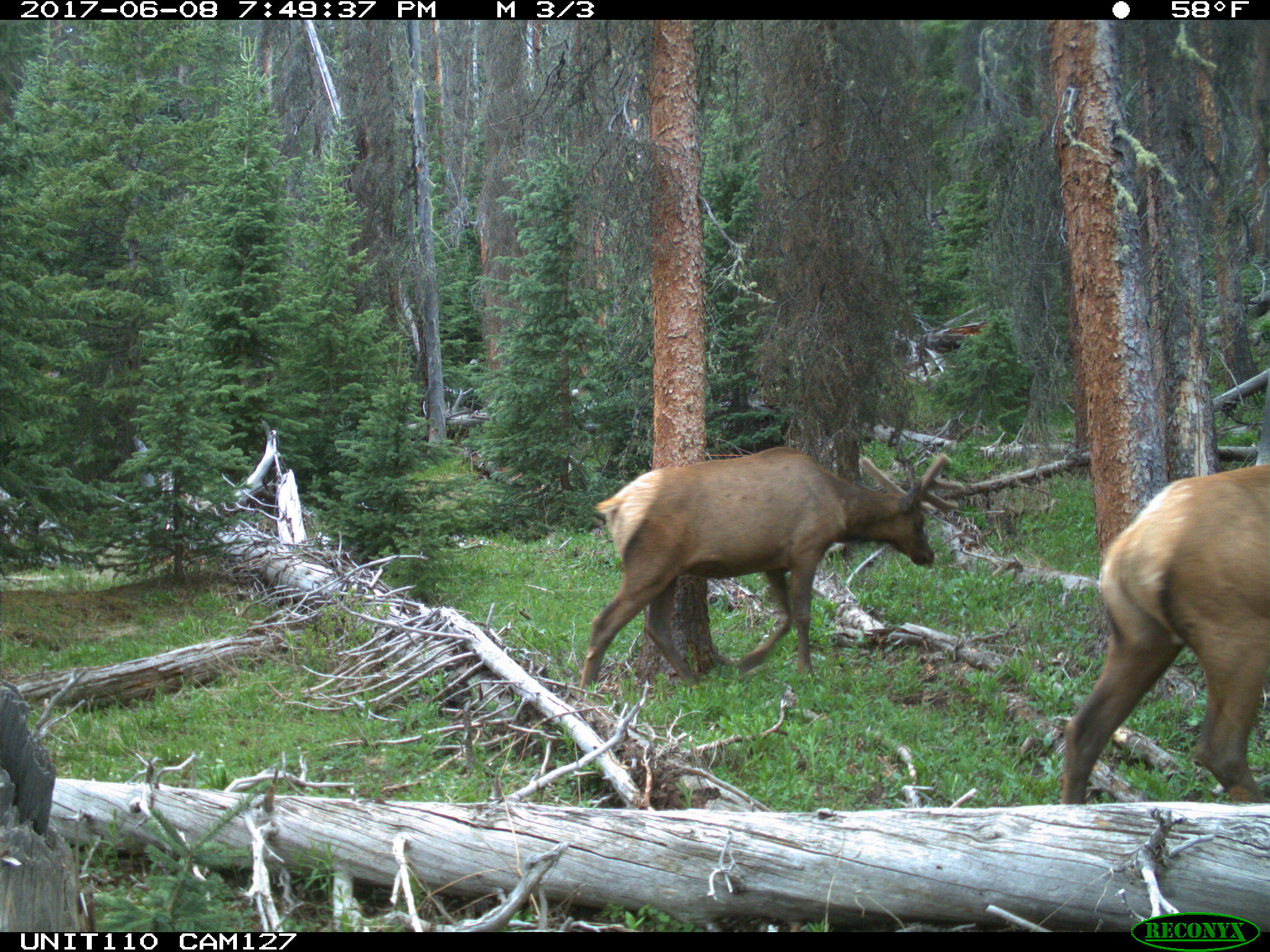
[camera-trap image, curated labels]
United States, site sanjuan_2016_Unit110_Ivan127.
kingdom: Animalia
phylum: Chordata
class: Mammalia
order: Artiodactyla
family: Cervidae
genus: Cervus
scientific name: Cervus elaphus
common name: red deer